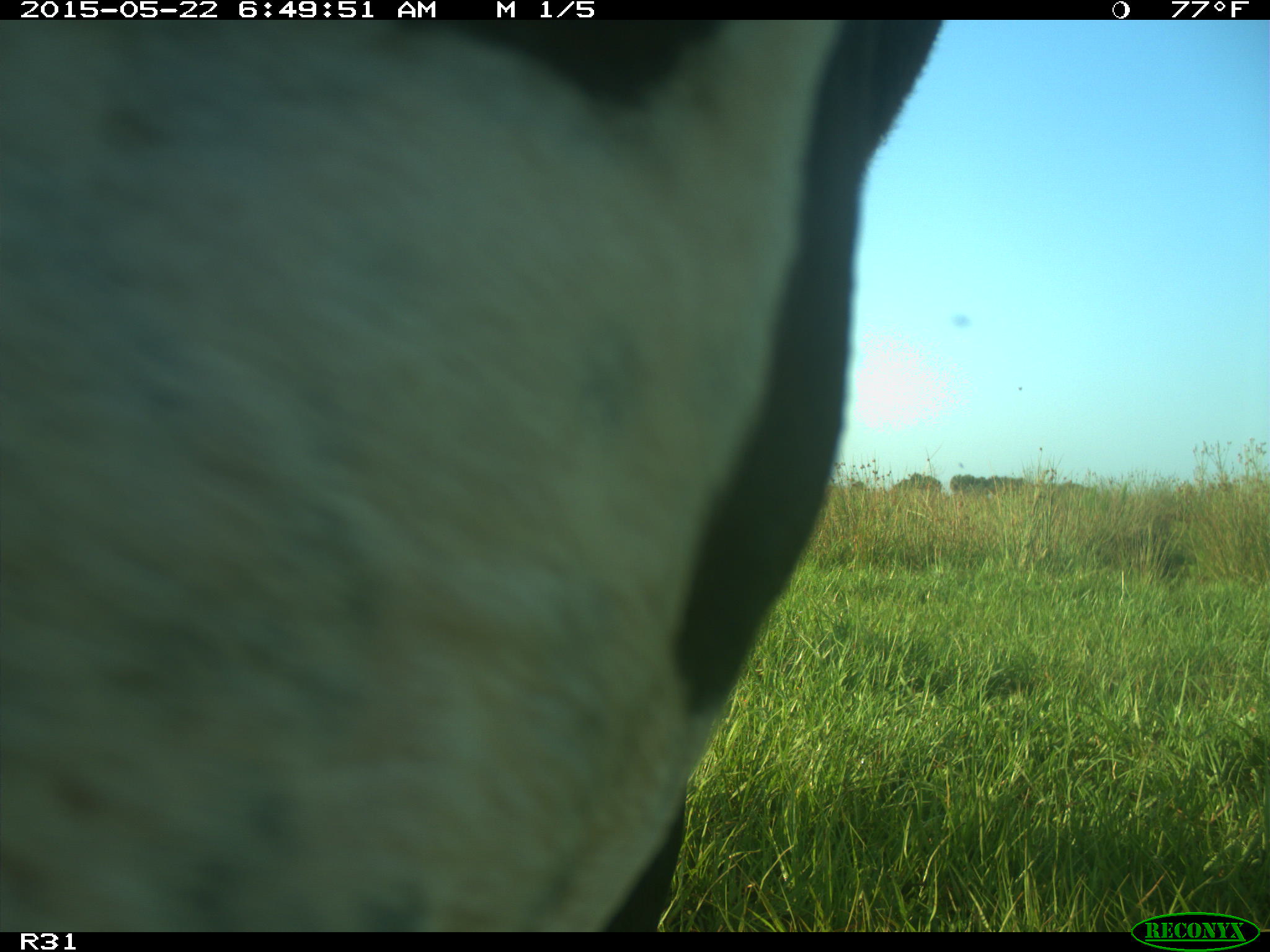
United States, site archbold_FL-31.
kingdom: Animalia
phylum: Chordata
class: Mammalia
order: Artiodactyla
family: Bovidae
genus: Bos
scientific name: Bos taurus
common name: domestic cow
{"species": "Bos taurus (domestic cow)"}